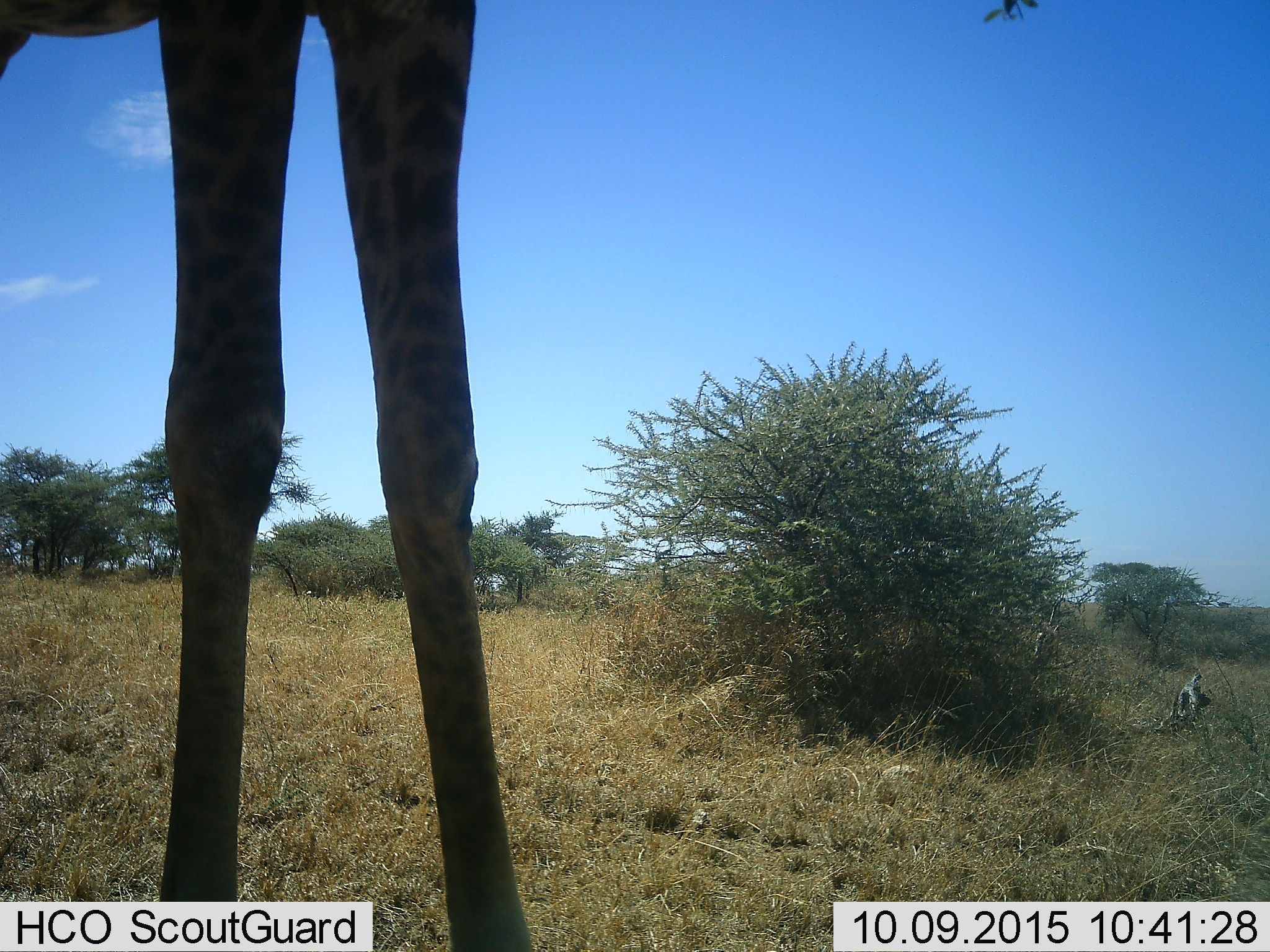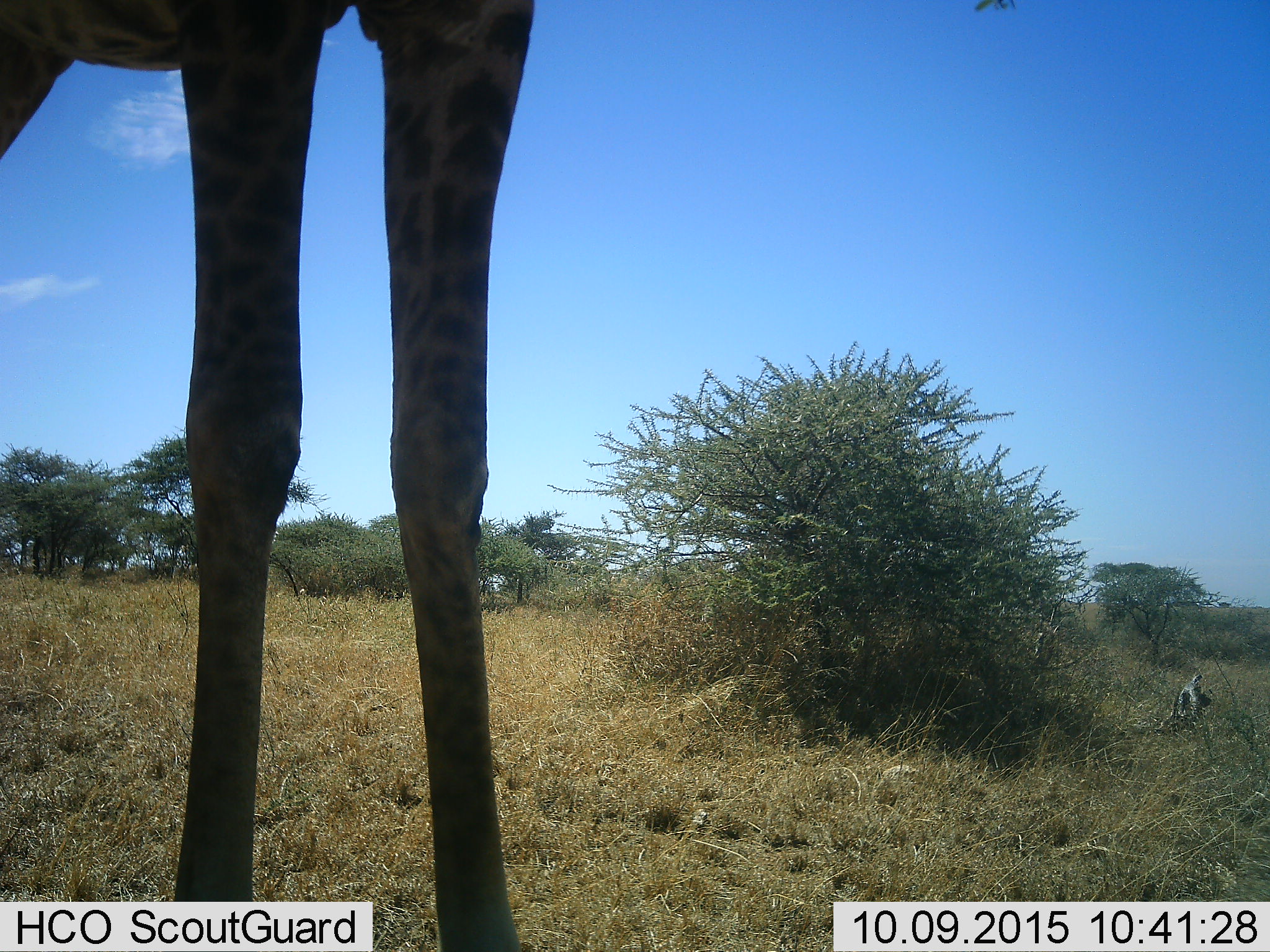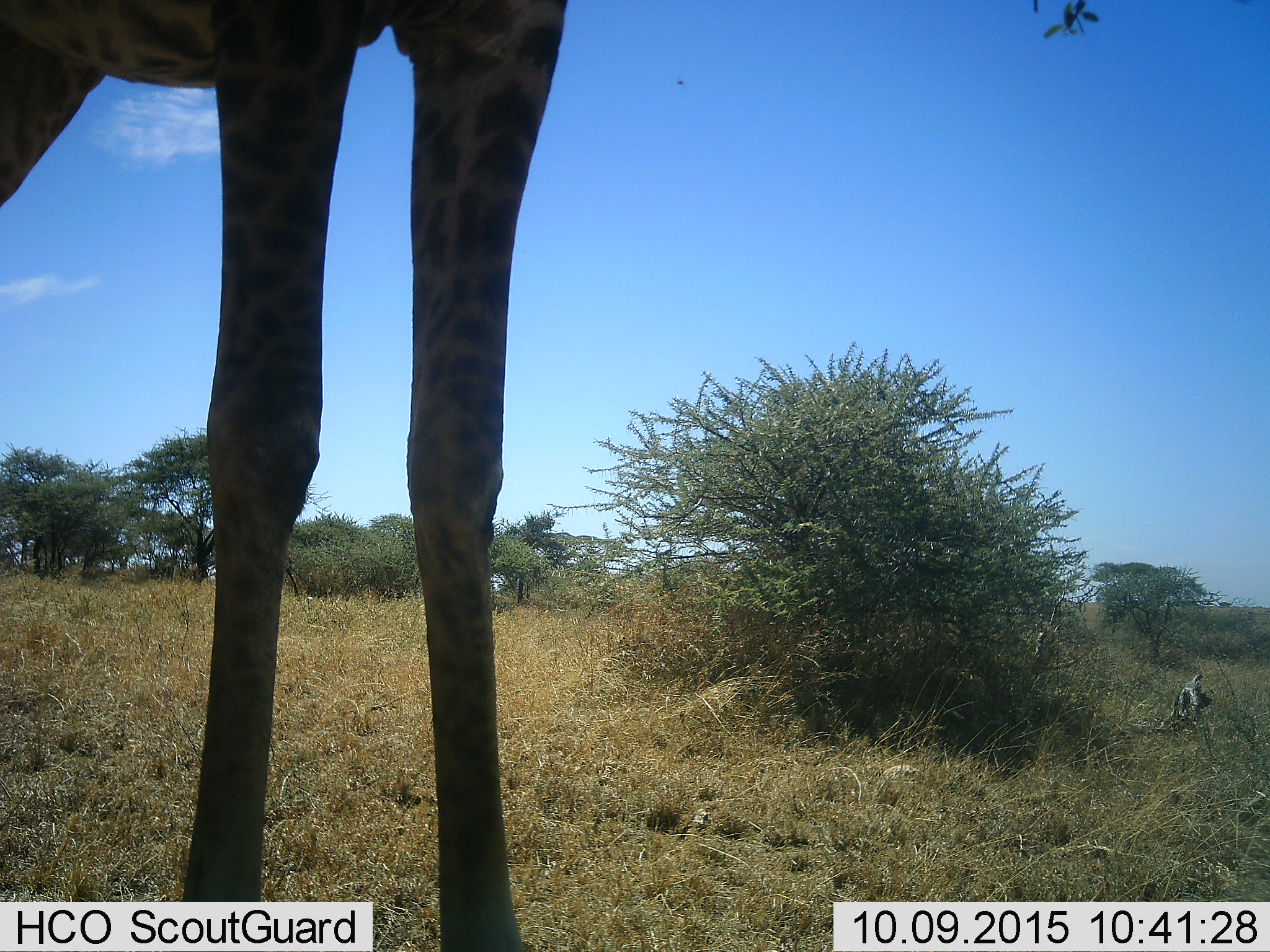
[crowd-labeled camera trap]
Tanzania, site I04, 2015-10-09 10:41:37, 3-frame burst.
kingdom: Animalia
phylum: Chordata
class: Mammalia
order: Artiodactyla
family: Giraffidae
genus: Giraffa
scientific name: Giraffa camelopardalis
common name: giraffe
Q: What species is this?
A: Giraffe (Giraffa camelopardalis).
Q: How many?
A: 1.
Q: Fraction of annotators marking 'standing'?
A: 50%.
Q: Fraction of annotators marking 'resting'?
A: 0%.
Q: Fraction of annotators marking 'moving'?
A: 30%.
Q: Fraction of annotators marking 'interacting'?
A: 0%.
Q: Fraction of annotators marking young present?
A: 0%.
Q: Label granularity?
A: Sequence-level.